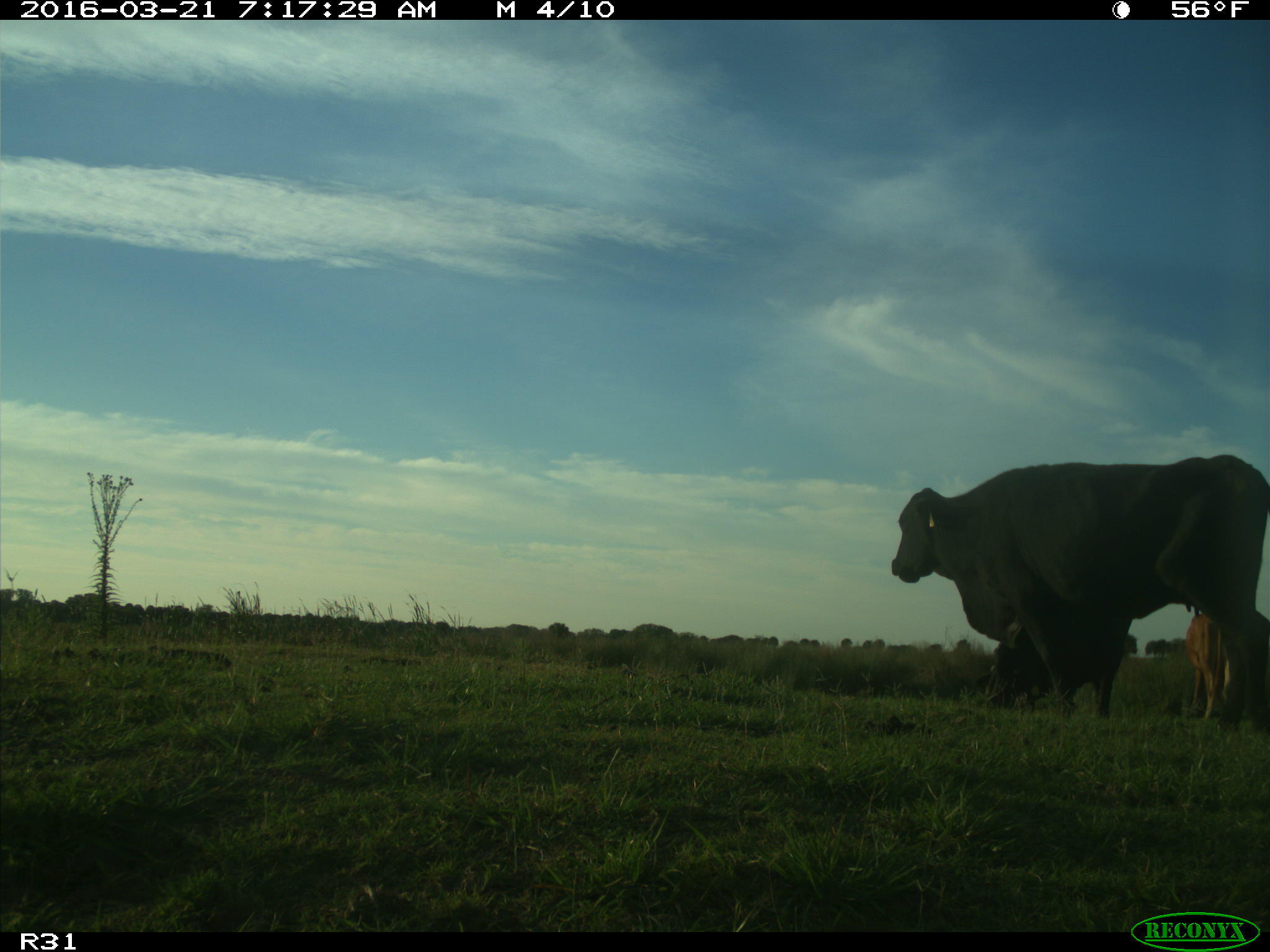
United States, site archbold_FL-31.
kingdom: Animalia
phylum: Chordata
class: Mammalia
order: Artiodactyla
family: Bovidae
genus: Bos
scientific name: Bos taurus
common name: domestic cow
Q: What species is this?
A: Bos taurus (domestic cow).